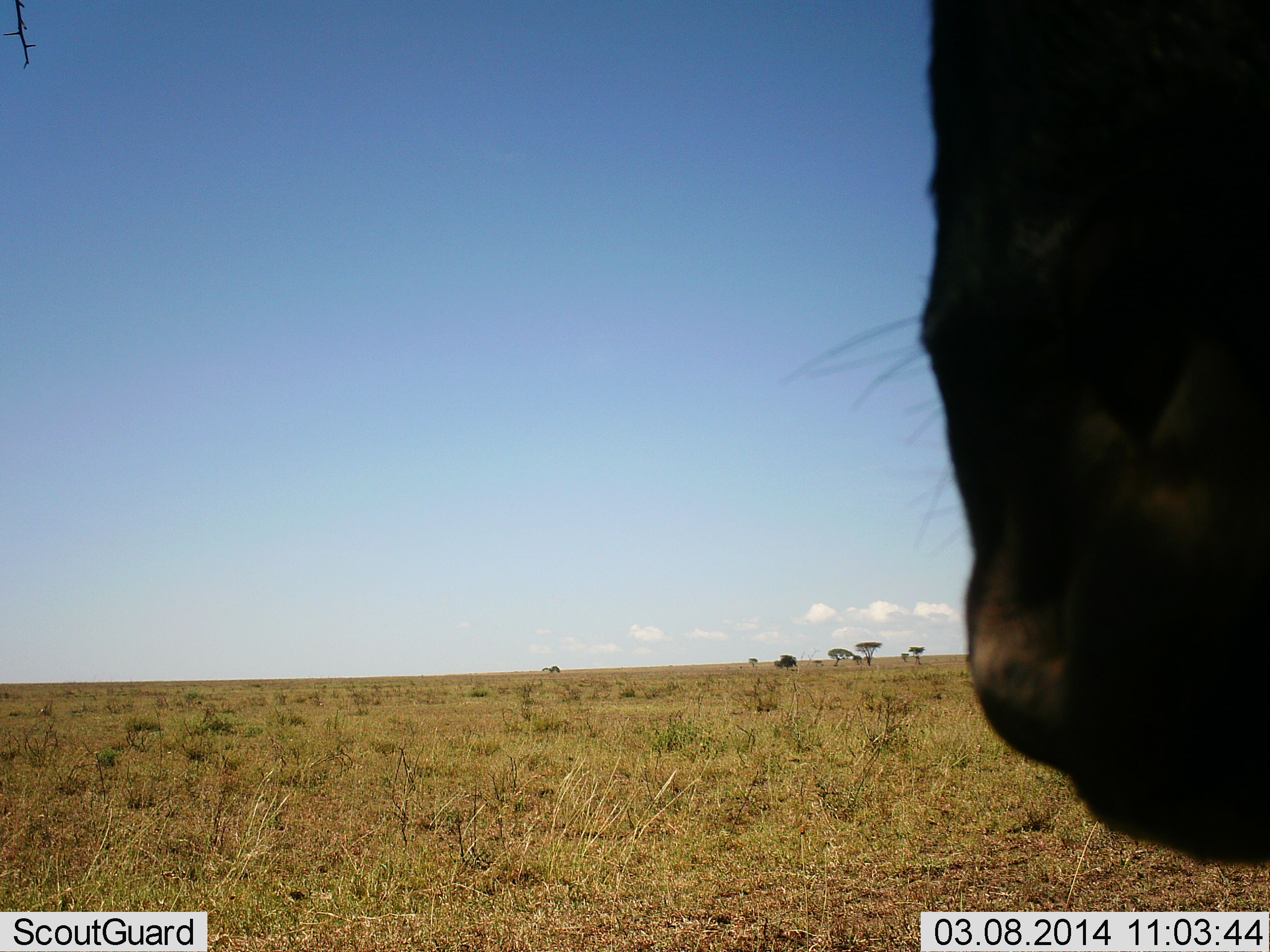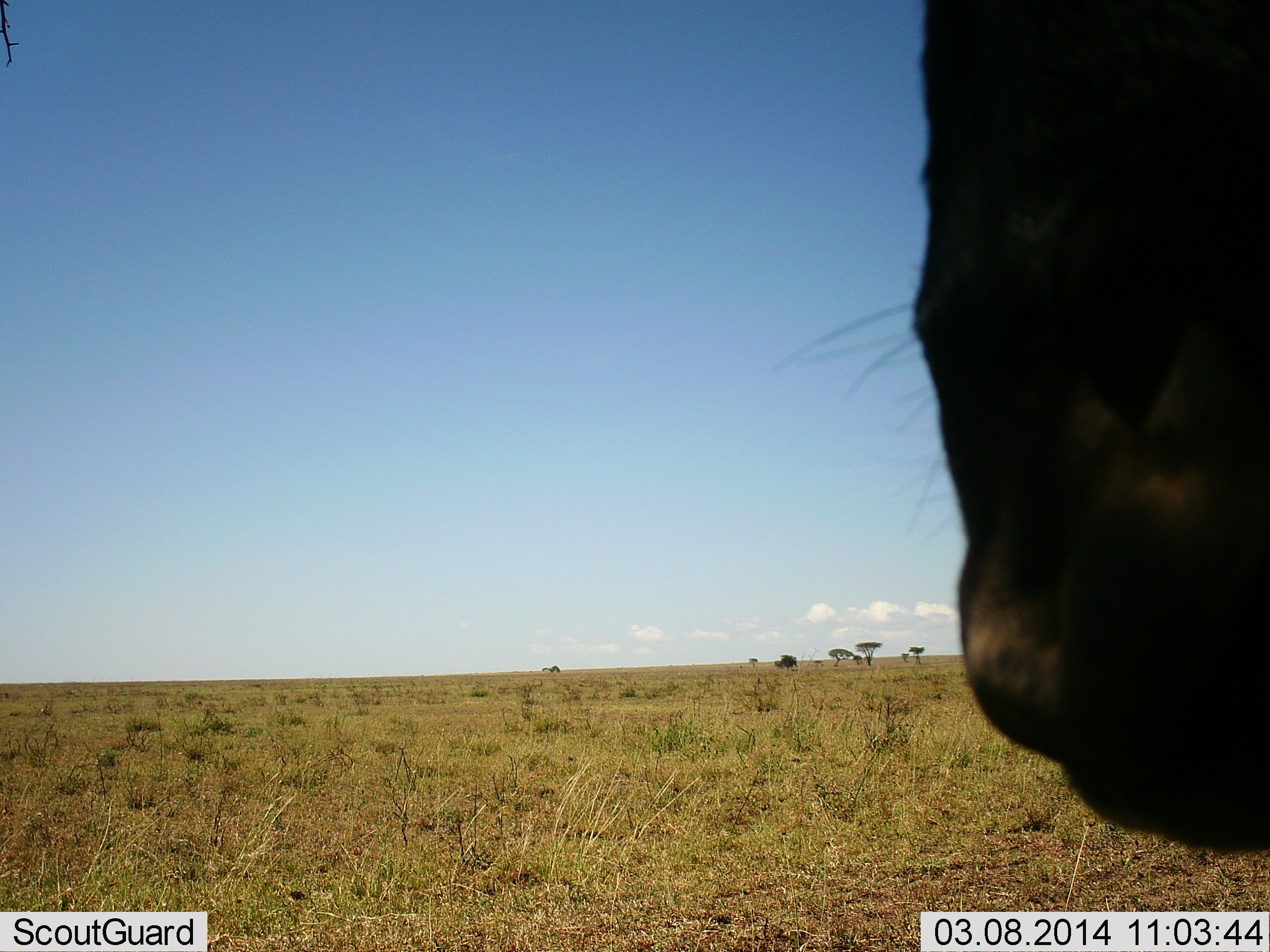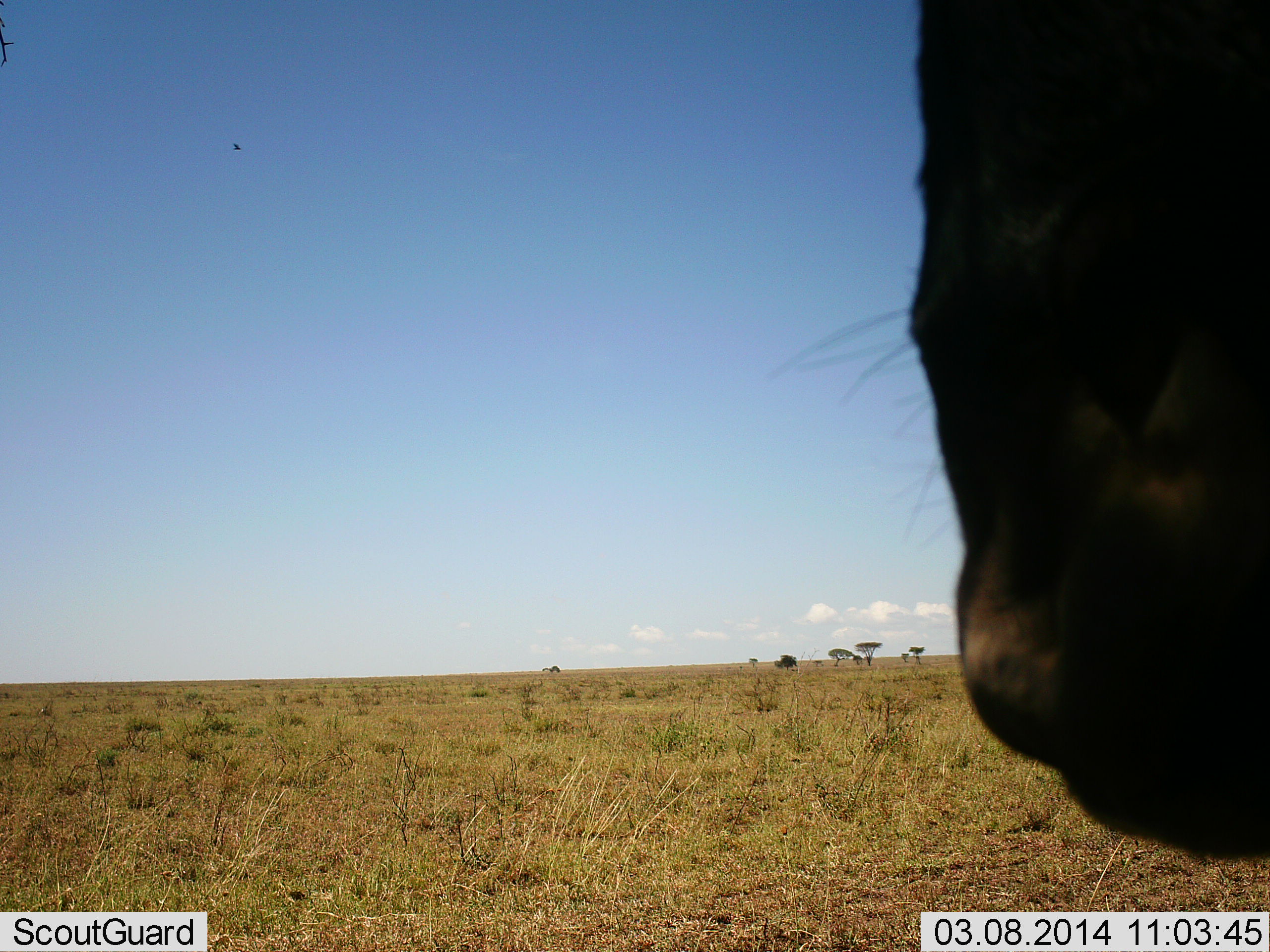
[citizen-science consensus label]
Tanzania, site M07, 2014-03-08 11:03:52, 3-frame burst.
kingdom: Animalia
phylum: Chordata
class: Mammalia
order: Artiodactyla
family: Bovidae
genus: Connochaetes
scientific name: Connochaetes taurinus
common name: blue wildebeest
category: wildebeest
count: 1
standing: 90%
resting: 10%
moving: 0%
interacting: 0%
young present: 0%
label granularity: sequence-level